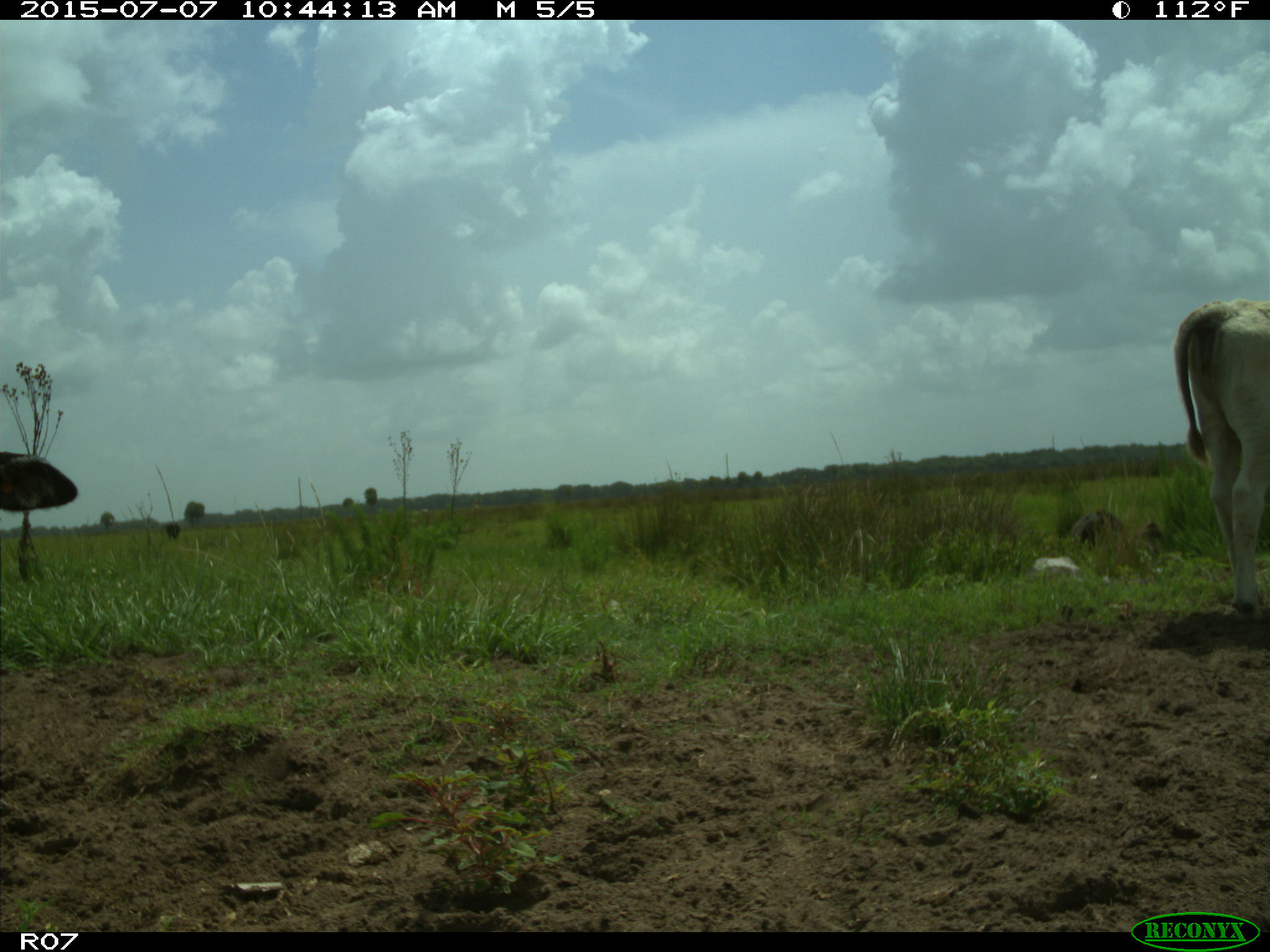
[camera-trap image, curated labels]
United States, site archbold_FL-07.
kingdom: Animalia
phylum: Chordata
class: Mammalia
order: Artiodactyla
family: Bovidae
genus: Bos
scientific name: Bos taurus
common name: domestic cow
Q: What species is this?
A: Bos taurus (domestic cow).